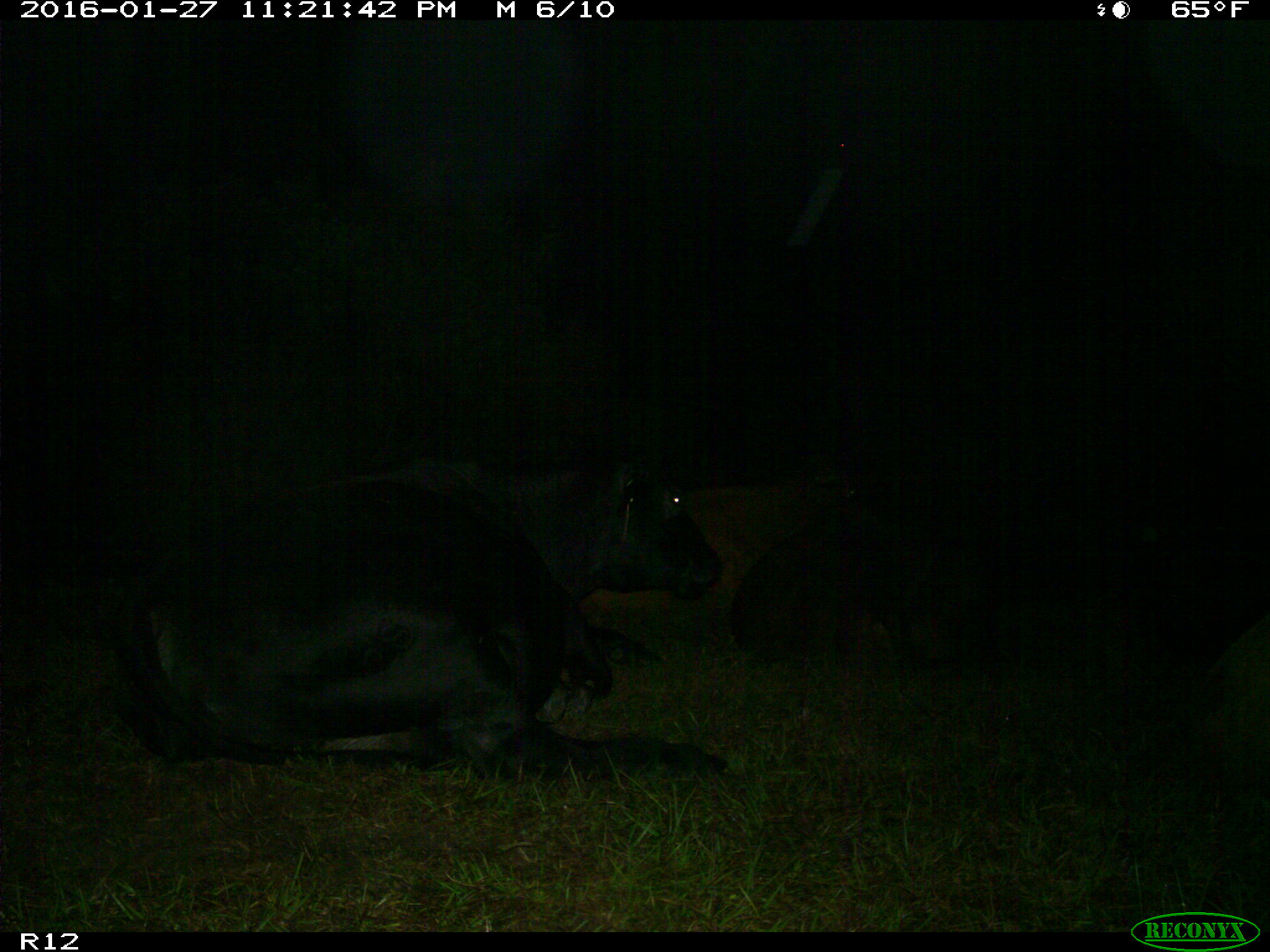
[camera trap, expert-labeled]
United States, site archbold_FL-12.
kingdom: Animalia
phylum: Chordata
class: Mammalia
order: Artiodactyla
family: Bovidae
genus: Bos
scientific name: Bos taurus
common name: domestic cow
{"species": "Bos taurus (domestic cow)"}